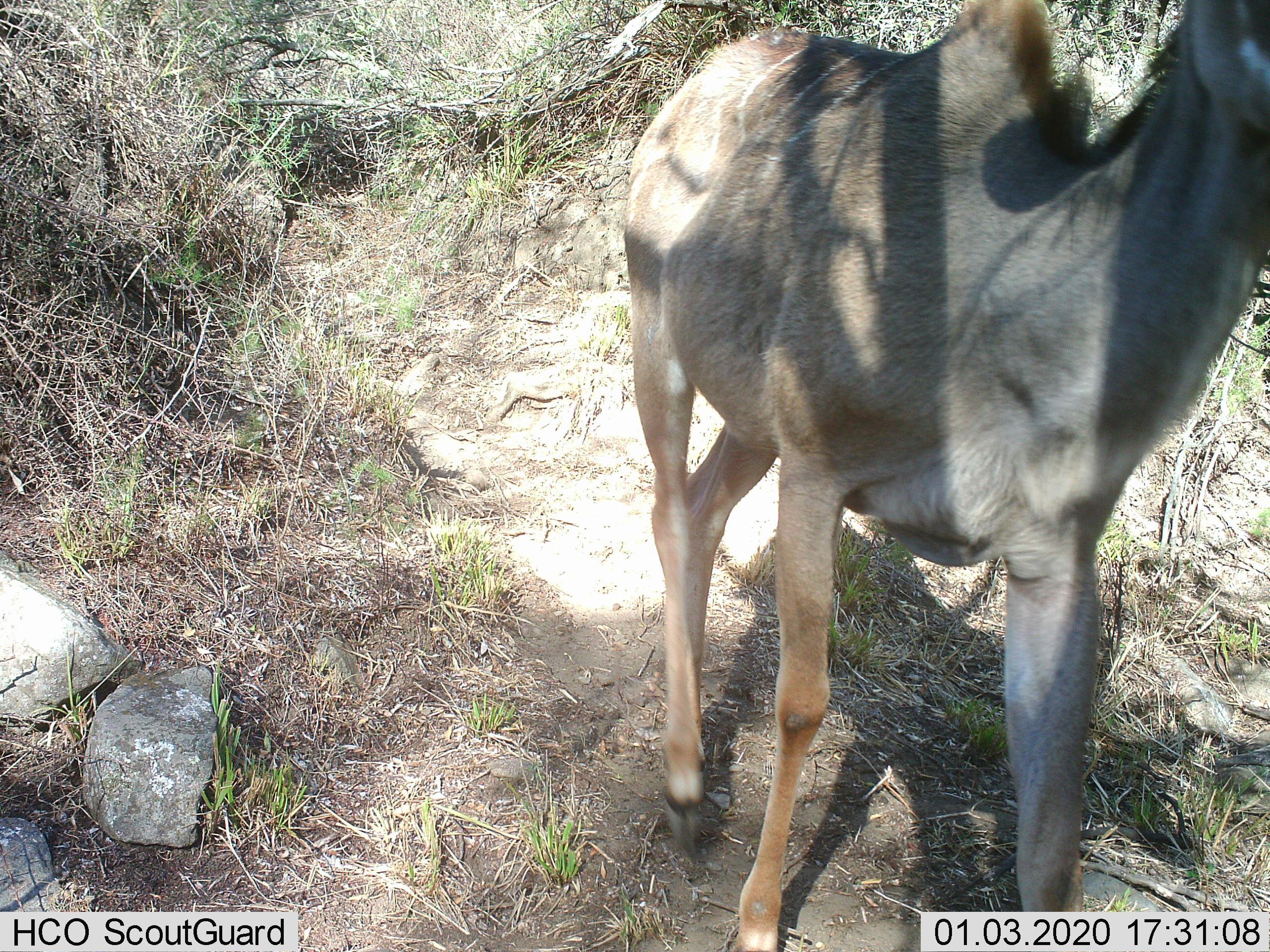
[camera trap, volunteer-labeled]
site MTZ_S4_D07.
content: unidentified animal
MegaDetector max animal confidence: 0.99